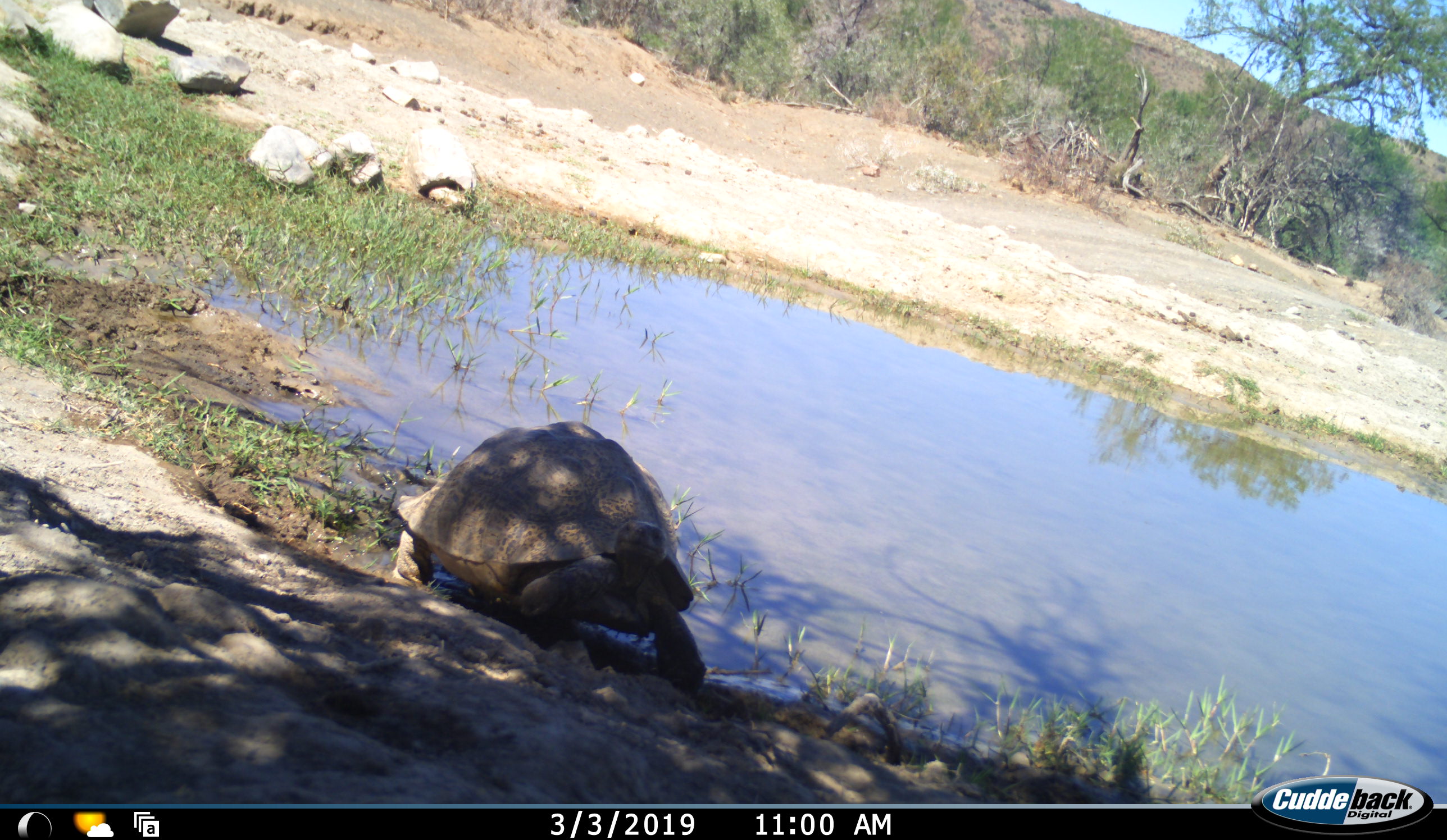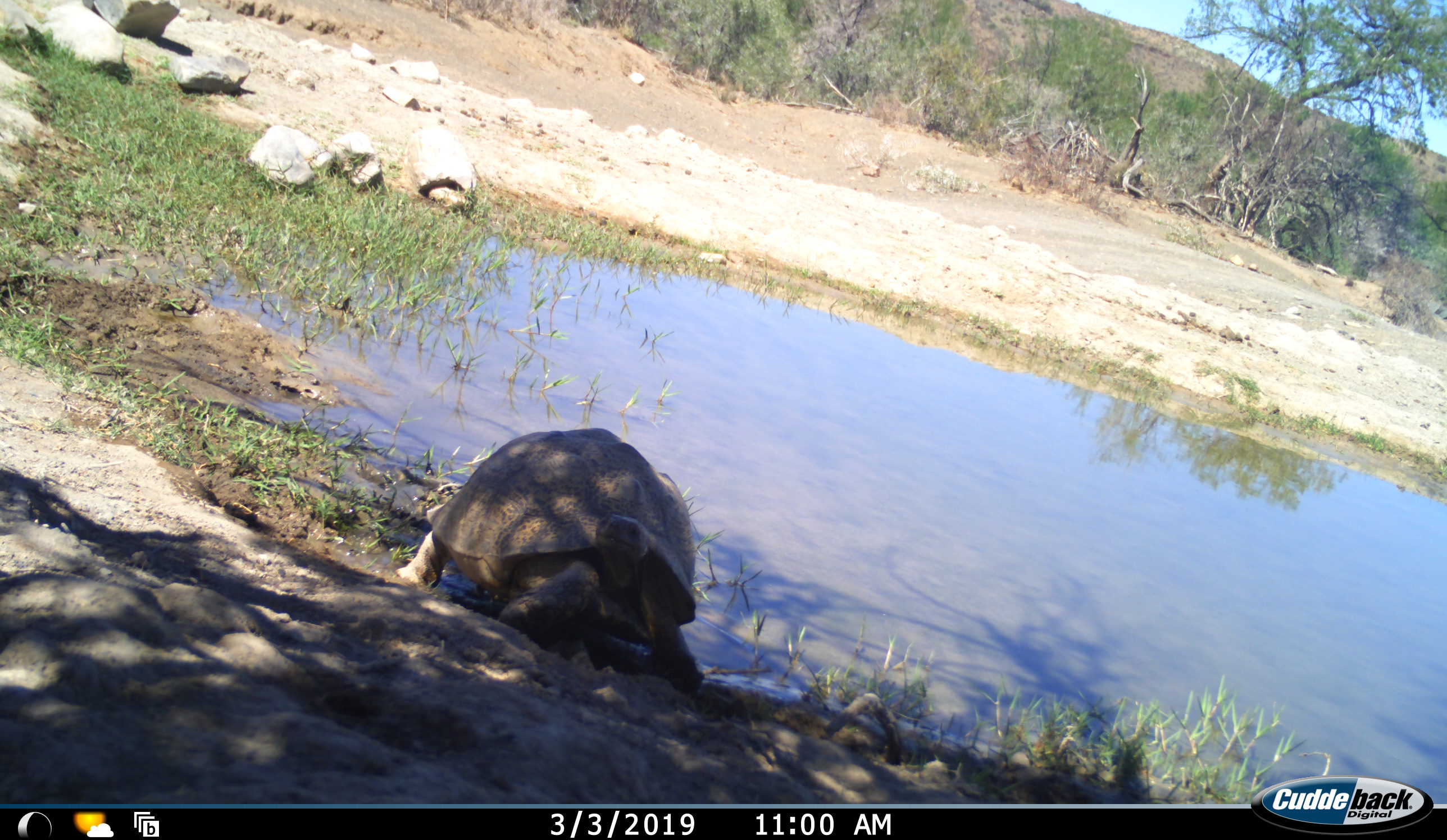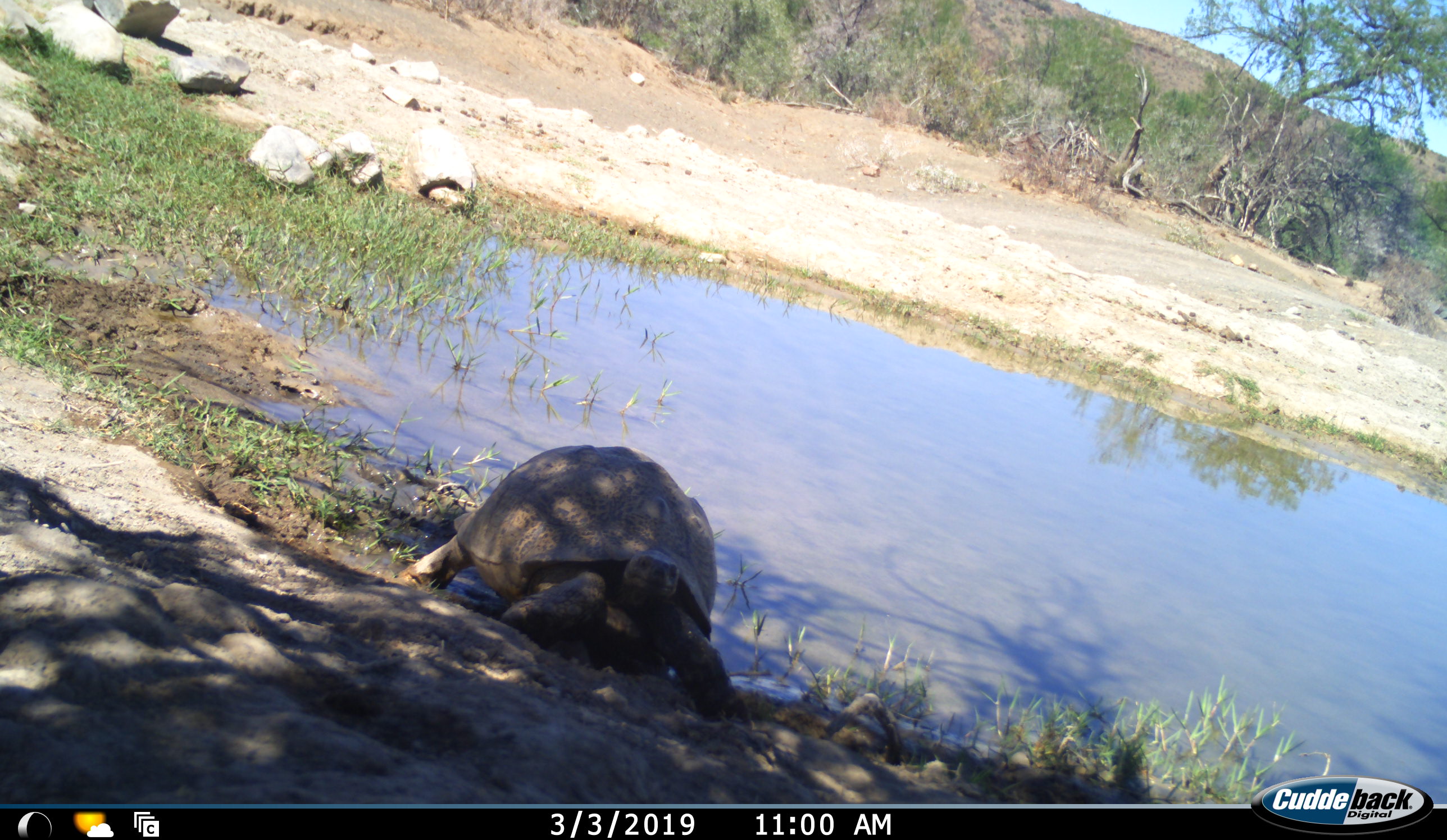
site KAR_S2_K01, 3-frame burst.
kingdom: Animalia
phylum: Chordata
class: Reptilia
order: Testudines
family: Testudinidae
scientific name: Testudinidae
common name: tortoise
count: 1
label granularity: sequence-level